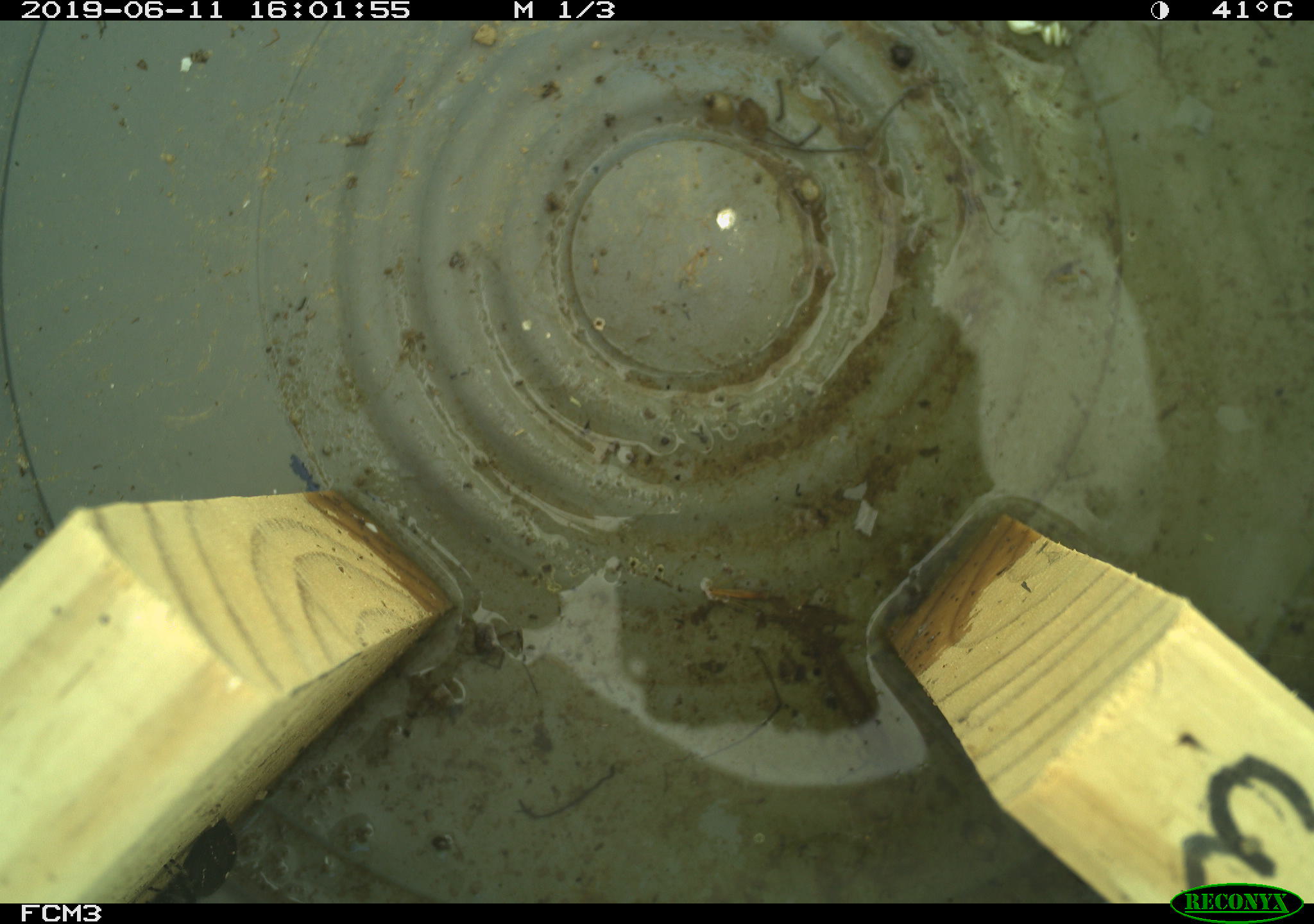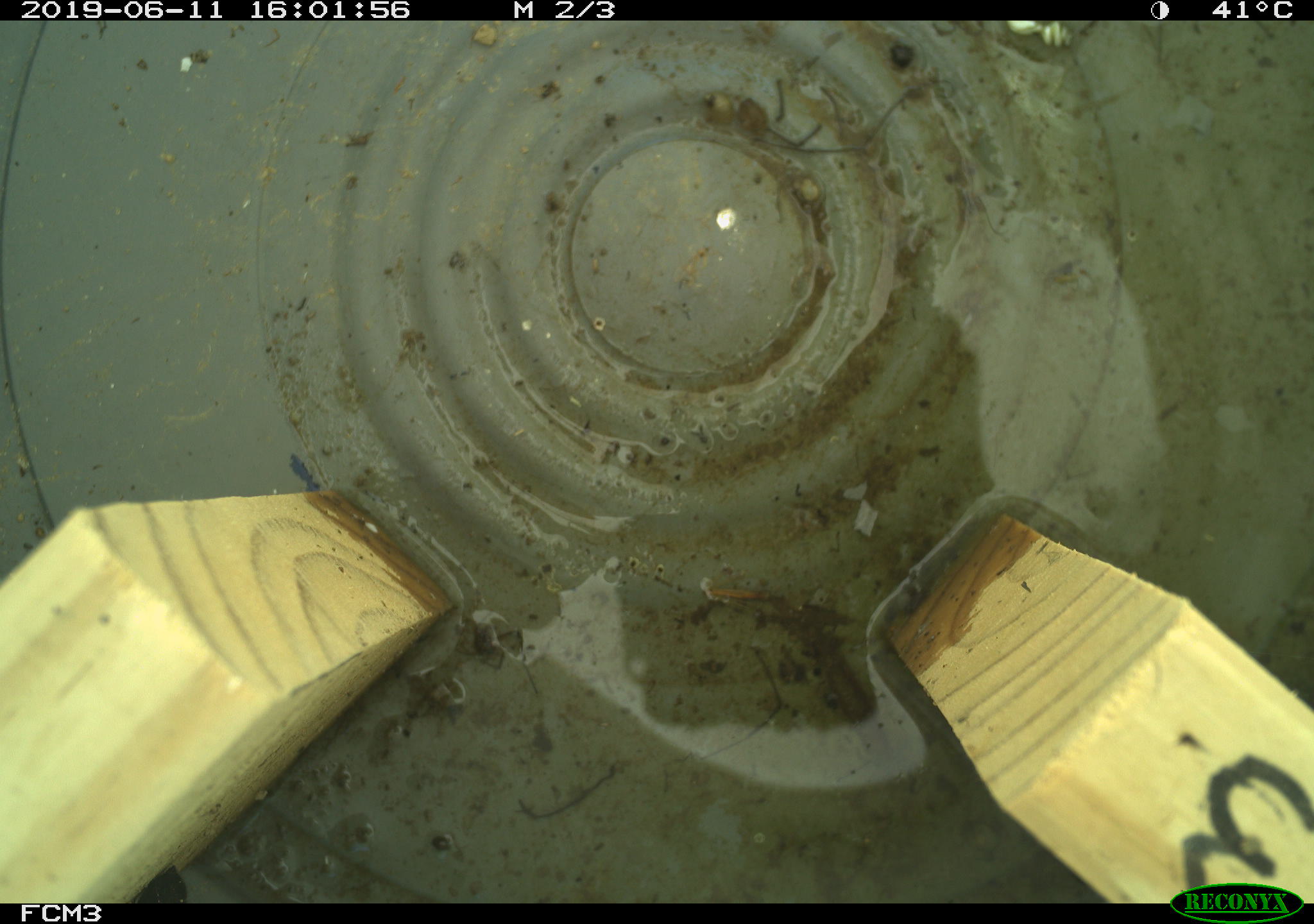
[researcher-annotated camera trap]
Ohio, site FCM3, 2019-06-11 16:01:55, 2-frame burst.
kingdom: Animalia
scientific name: Animalia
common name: animal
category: invertebrate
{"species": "invertebrate (animal) (Animalia)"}